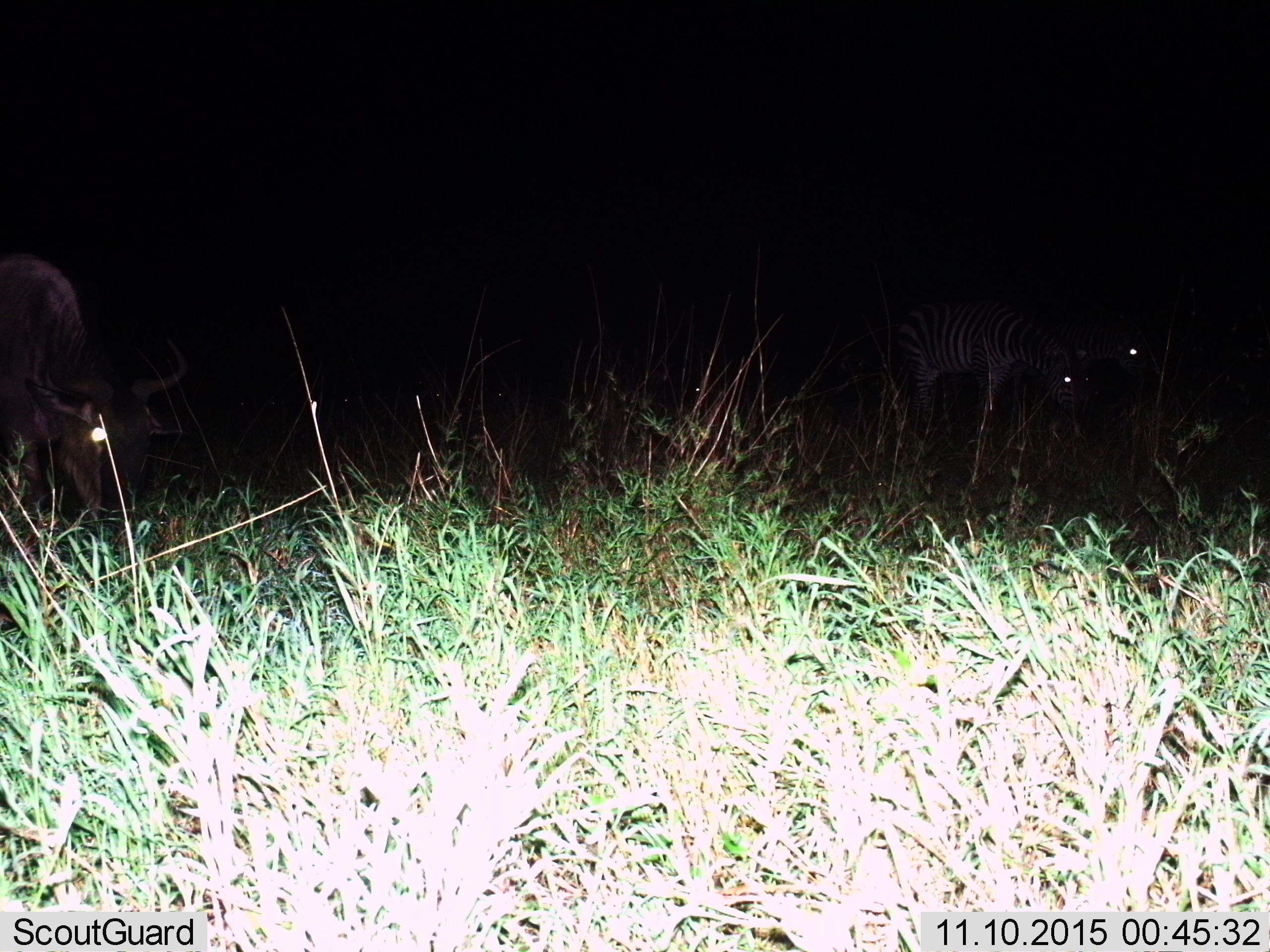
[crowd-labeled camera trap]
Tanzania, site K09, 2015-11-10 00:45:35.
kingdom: Animalia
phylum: Chordata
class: Mammalia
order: Artiodactyla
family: Bovidae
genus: Connochaetes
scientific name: Connochaetes taurinus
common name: blue wildebeest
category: wildebeest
Wildebeest (blue wildebeest) (Connochaetes taurinus), count 1. Behavior (volunteer vote fractions): standing 0%, resting 0%, moving 0%, interacting 0%. Young present (vote fraction): 0%. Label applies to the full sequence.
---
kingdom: Animalia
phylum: Chordata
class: Mammalia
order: Perissodactyla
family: Equidae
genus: Equus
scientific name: Equus quagga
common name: plains zebra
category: zebra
Zebra (plains zebra) (Equus quagga), count 2. Behavior (volunteer vote fractions): standing 20%, resting 0%, moving 0%, interacting 0%. Young present (vote fraction): 0%. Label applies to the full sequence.